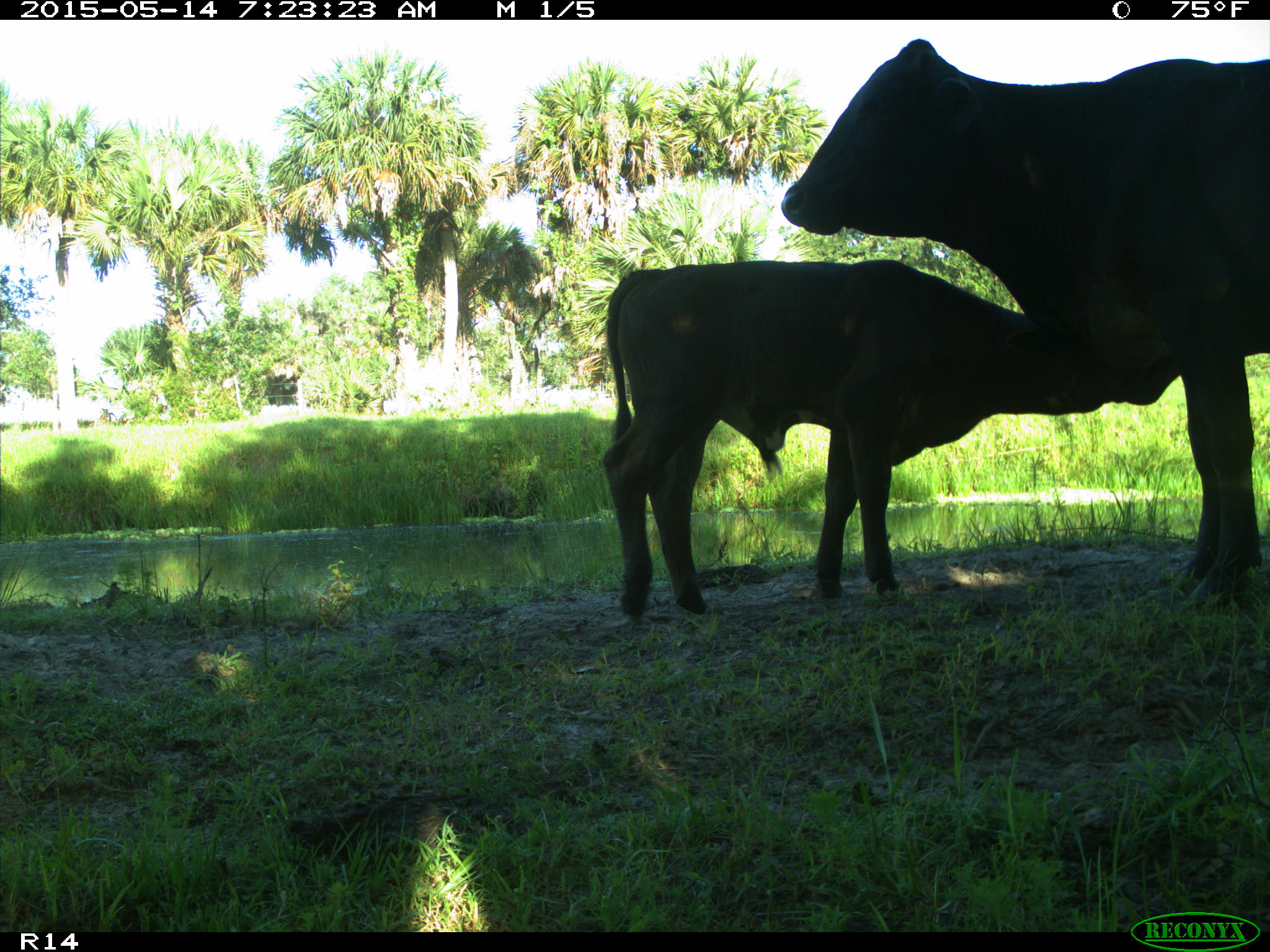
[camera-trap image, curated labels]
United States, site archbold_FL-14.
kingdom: Animalia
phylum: Chordata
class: Mammalia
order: Artiodactyla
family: Bovidae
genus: Bos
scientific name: Bos taurus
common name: domestic cow